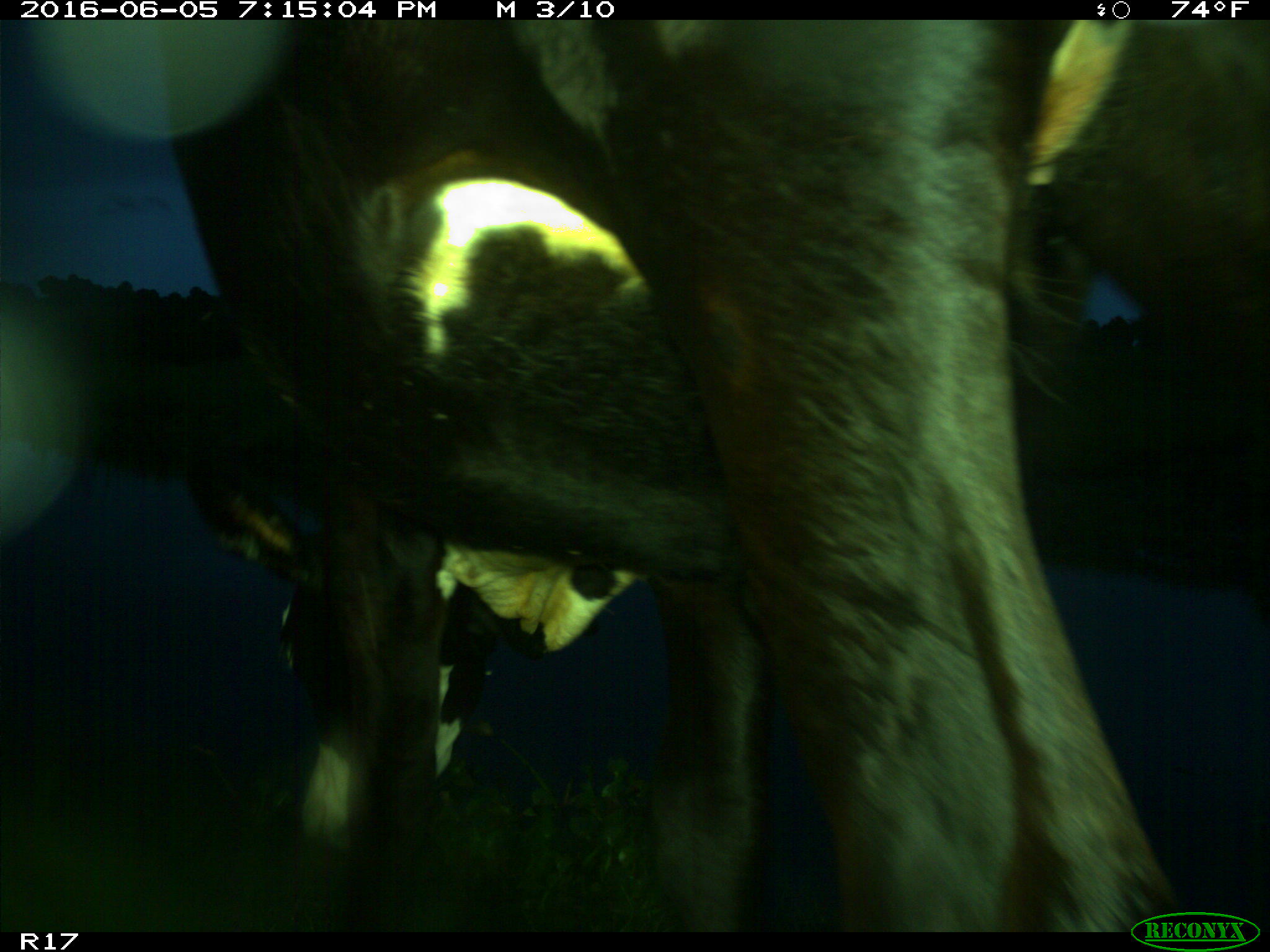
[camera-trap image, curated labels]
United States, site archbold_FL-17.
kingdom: Animalia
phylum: Chordata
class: Mammalia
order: Artiodactyla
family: Bovidae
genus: Bos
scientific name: Bos taurus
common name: domestic cow